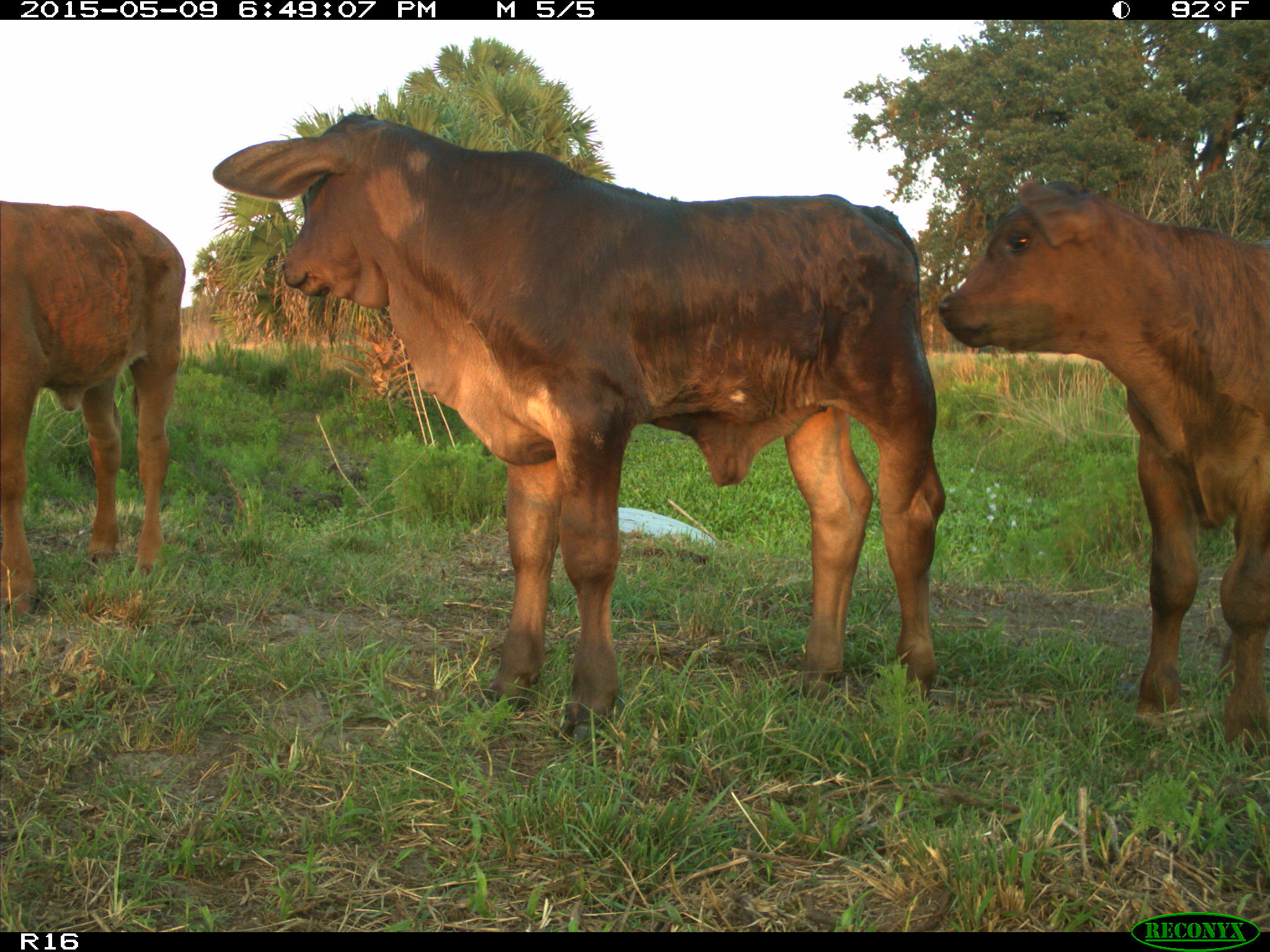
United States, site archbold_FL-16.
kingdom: Animalia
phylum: Chordata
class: Mammalia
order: Artiodactyla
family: Bovidae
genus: Bos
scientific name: Bos taurus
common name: domestic cow